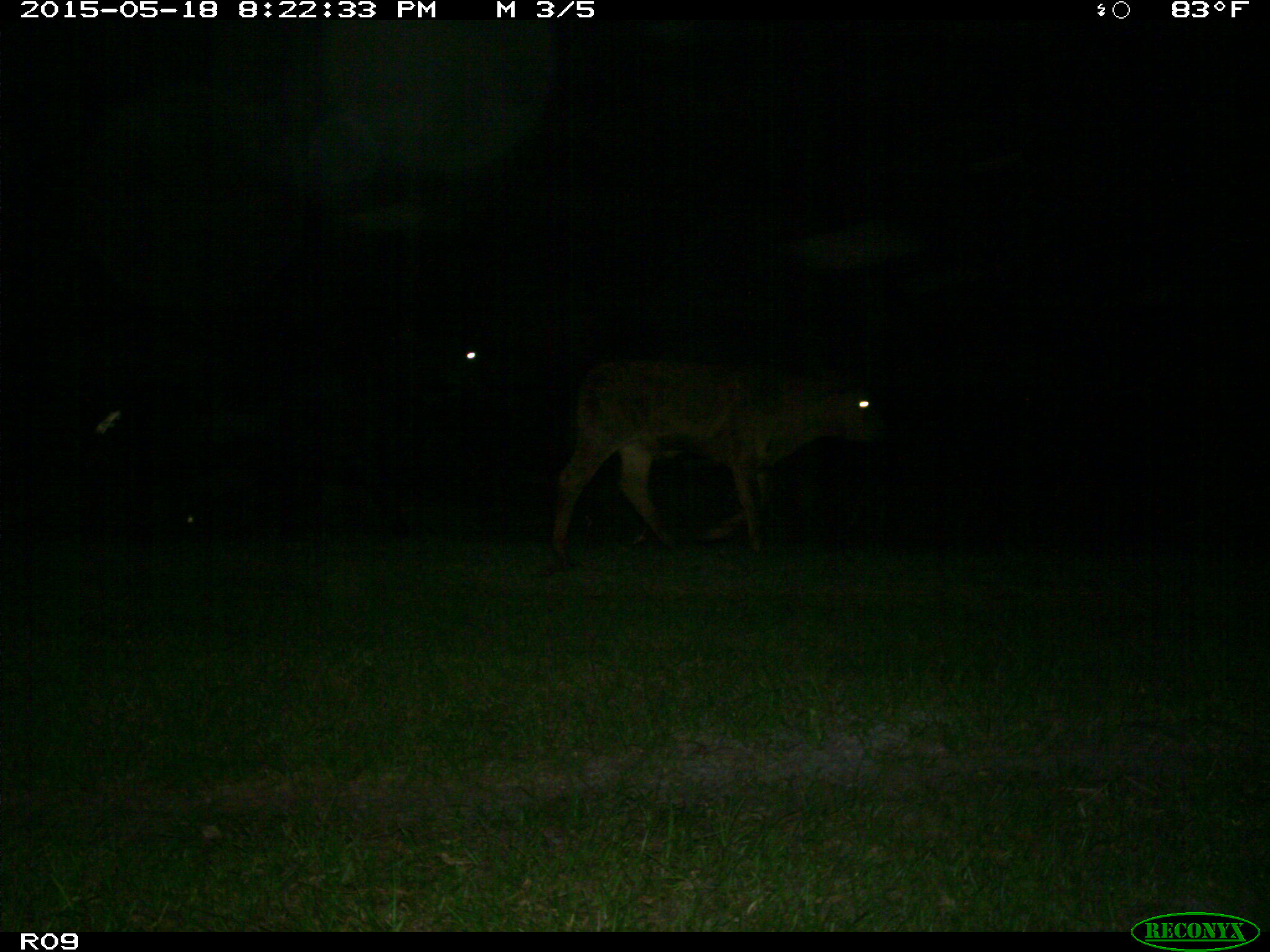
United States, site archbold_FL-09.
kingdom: Animalia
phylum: Chordata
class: Mammalia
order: Artiodactyla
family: Bovidae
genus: Bos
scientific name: Bos taurus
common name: domestic cow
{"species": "Bos taurus (domestic cow)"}